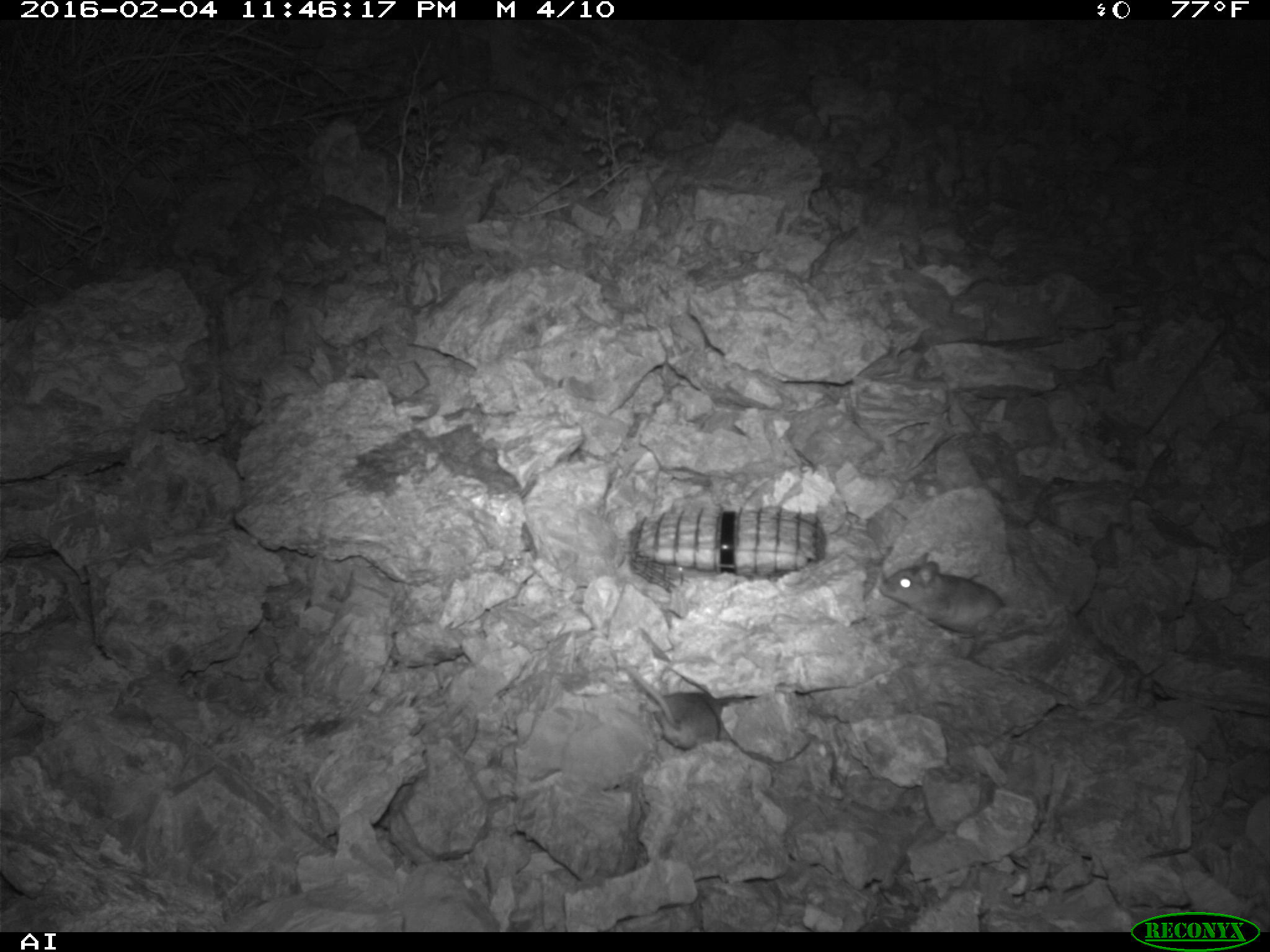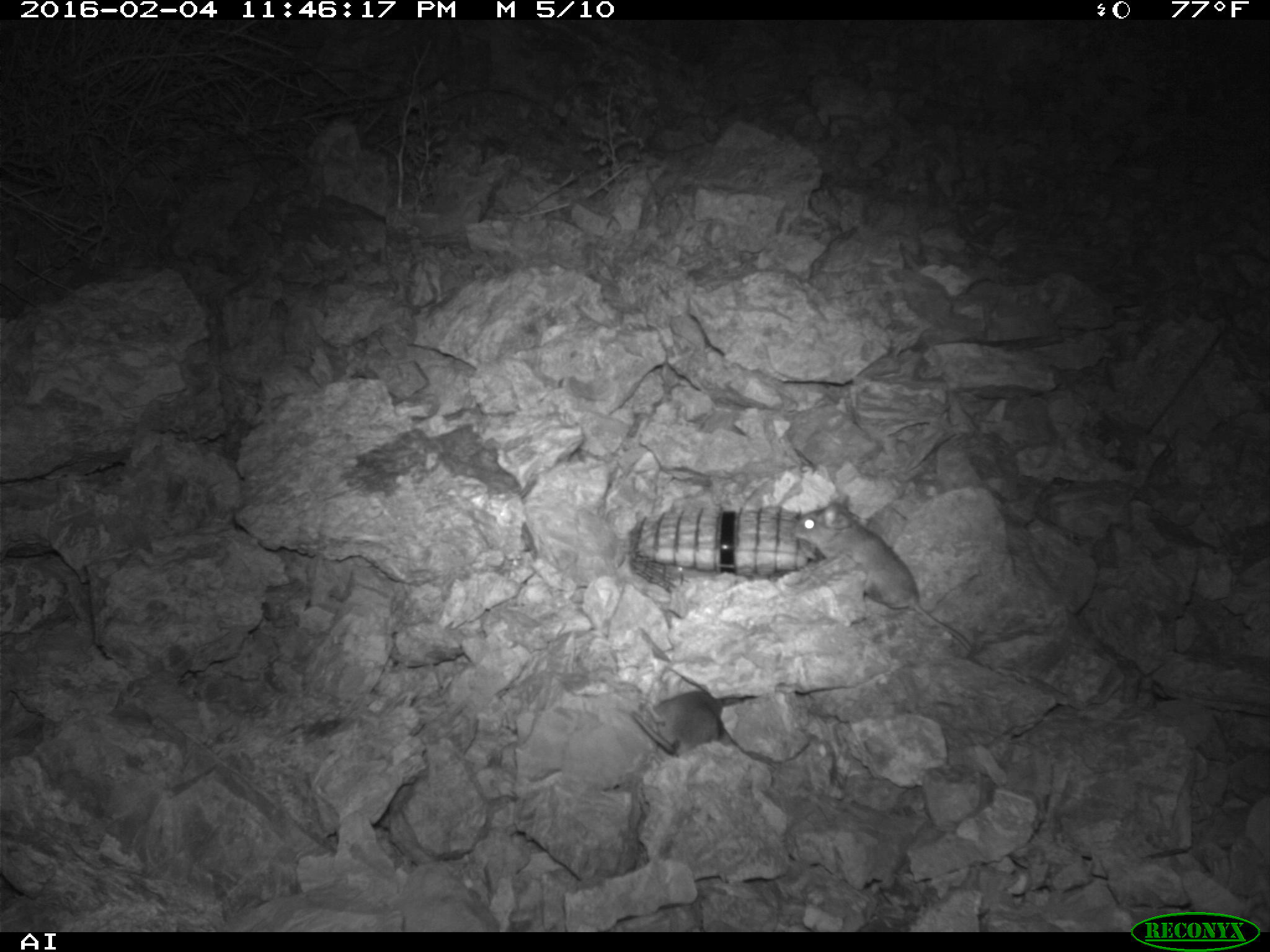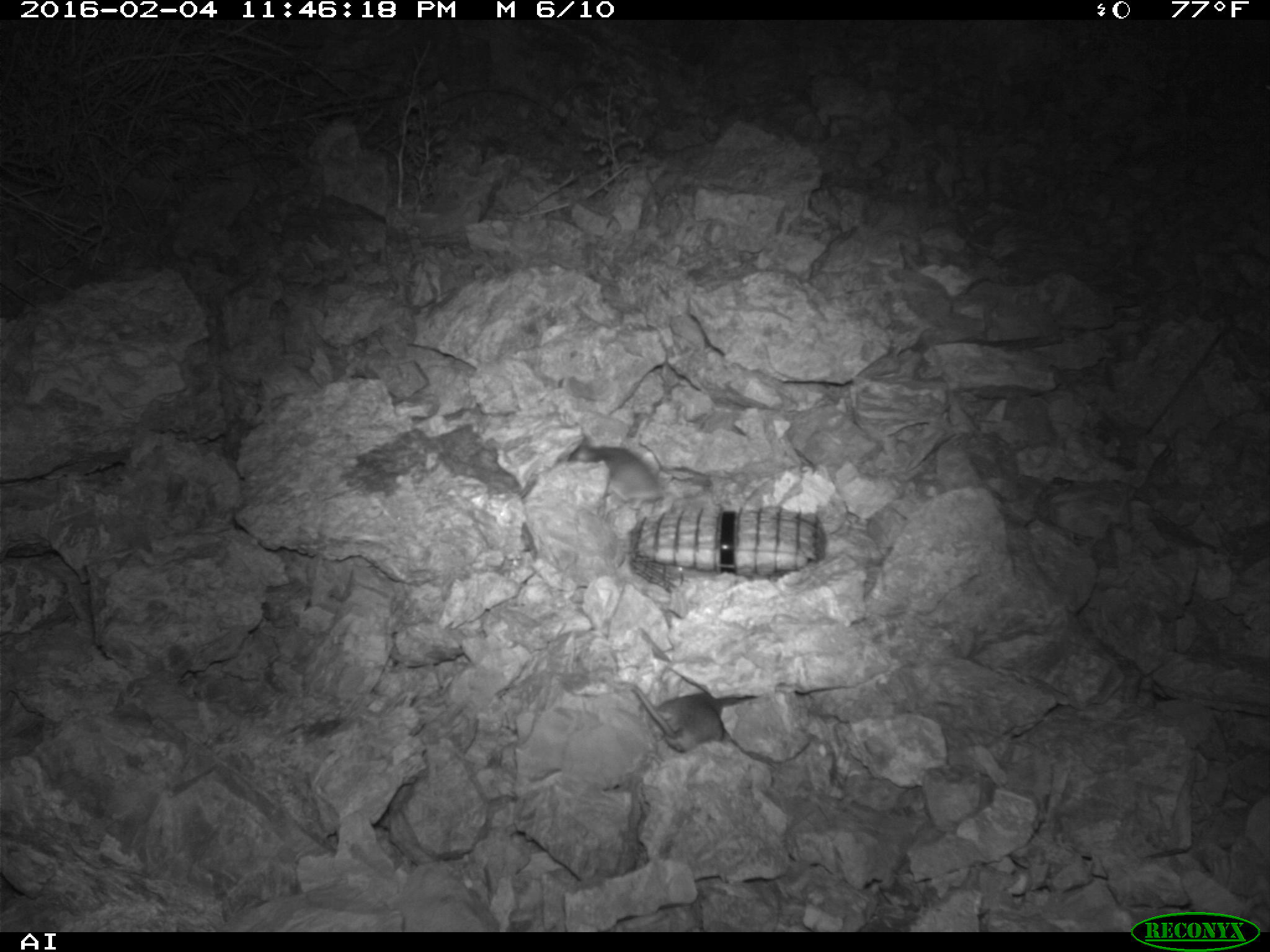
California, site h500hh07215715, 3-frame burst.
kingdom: Animalia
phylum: Chordata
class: Mammalia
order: Rodentia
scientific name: Rodentia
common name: rodent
Rodent (Rodentia).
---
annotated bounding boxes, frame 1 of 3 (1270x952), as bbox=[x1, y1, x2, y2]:
rodent: bbox=[878, 552, 1005, 633]; bbox=[626, 667, 719, 749]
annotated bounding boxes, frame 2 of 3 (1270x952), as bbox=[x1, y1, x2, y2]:
rodent: bbox=[792, 494, 971, 651]; bbox=[633, 690, 730, 757]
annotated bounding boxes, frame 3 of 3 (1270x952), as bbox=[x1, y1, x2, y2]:
rodent: bbox=[629, 683, 744, 754]; bbox=[567, 435, 664, 508]